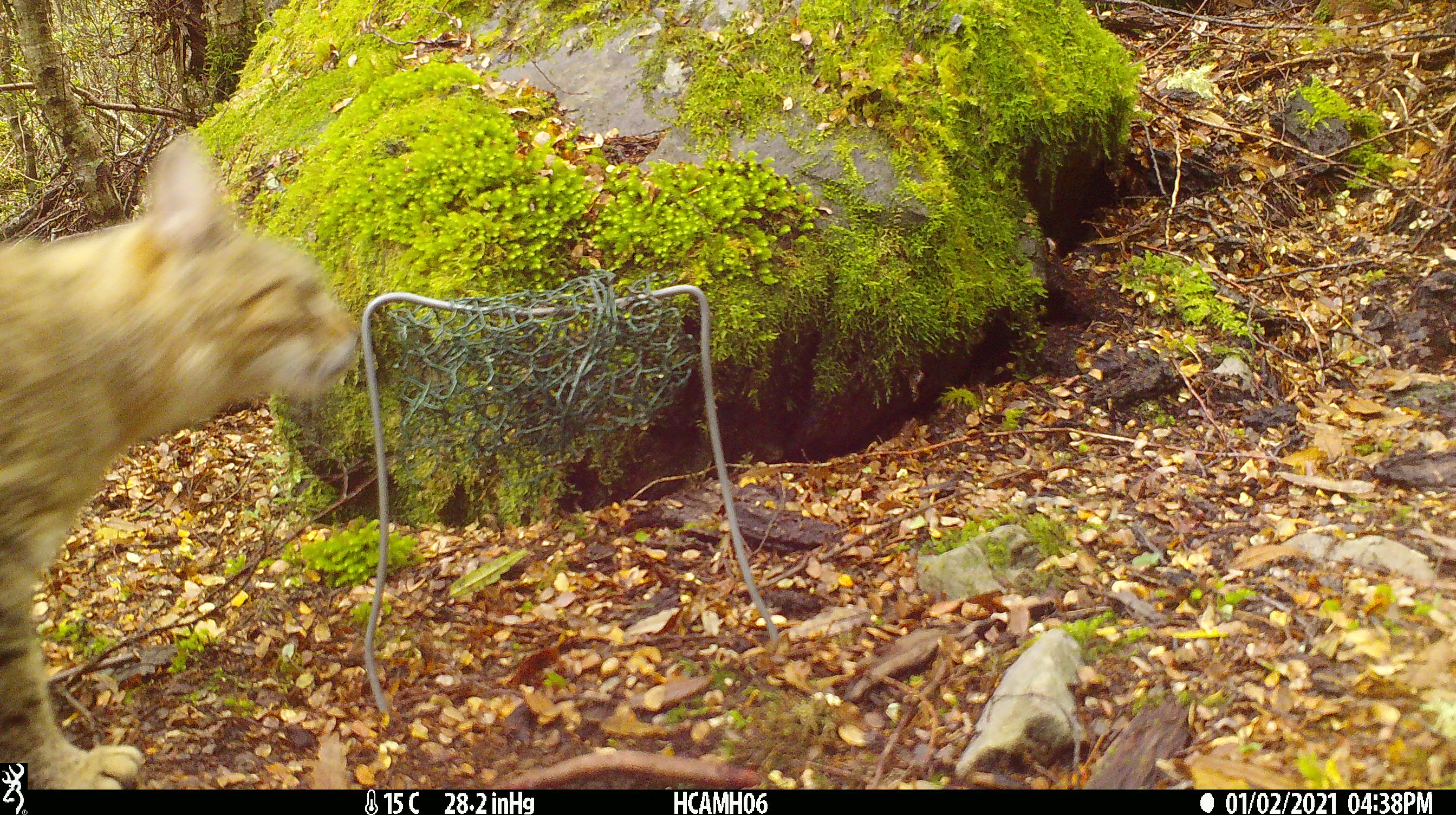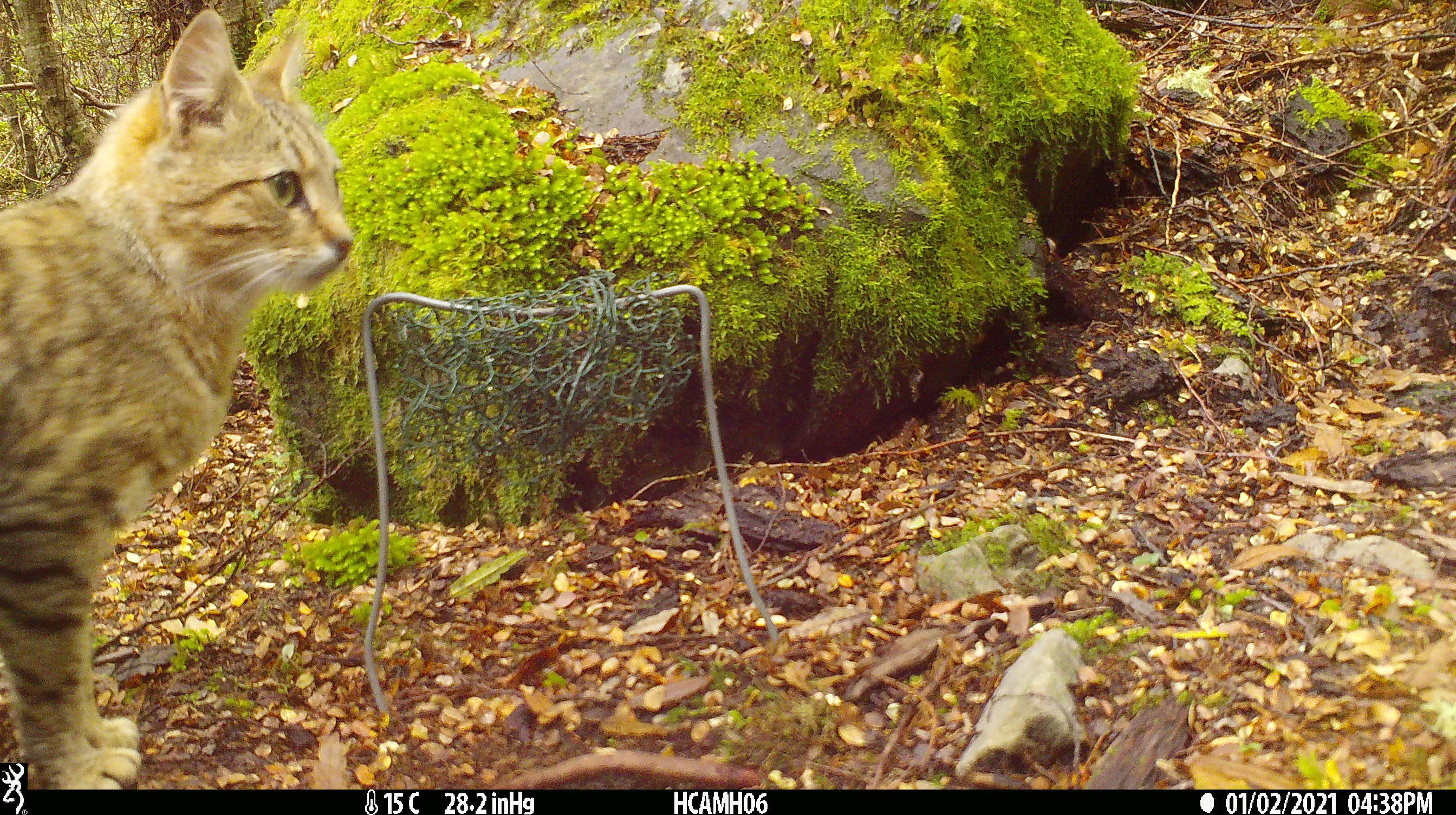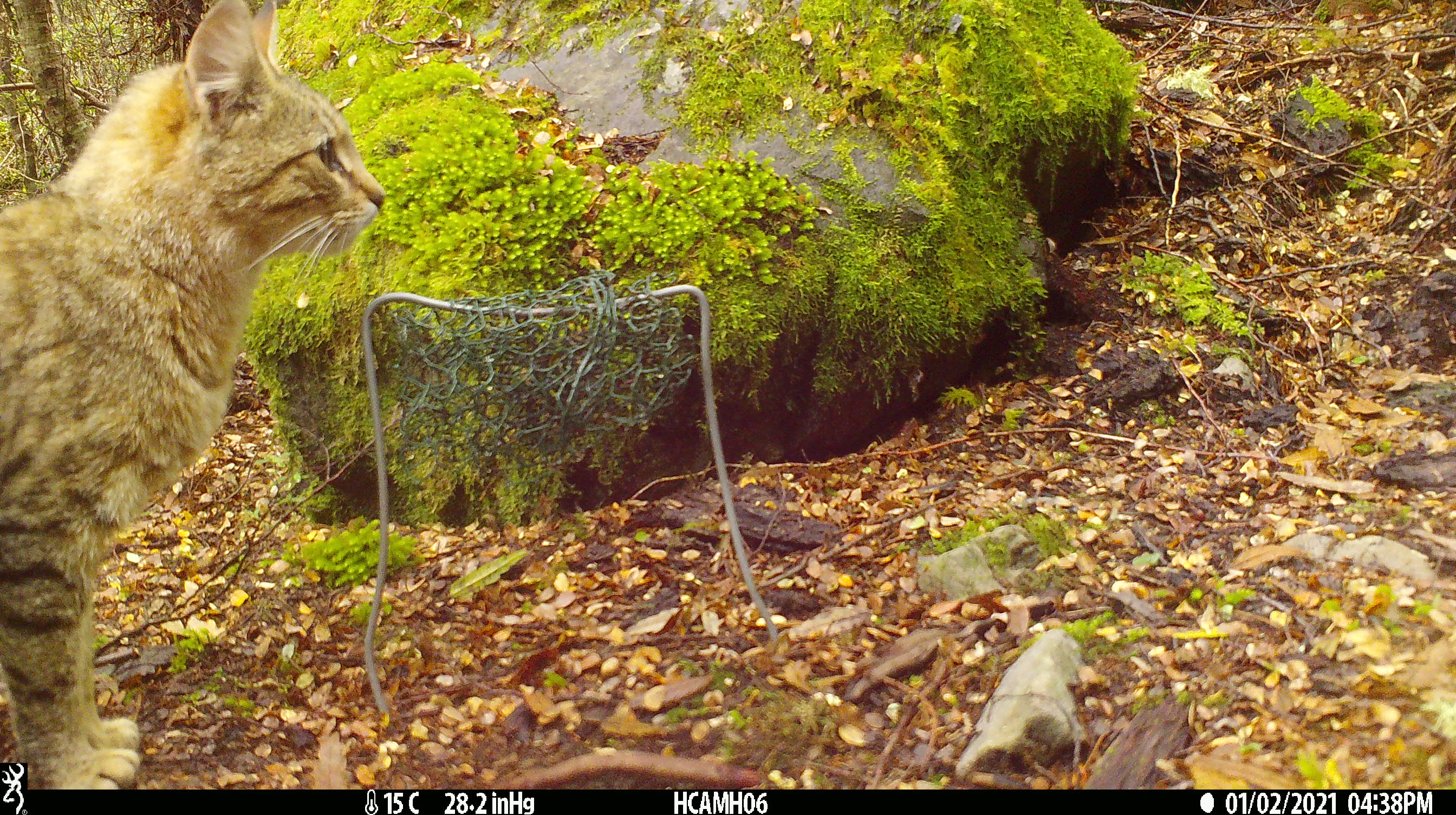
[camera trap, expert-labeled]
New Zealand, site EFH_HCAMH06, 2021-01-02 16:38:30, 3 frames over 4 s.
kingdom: Animalia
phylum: Chordata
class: Mammalia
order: Carnivora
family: Felidae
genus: Felis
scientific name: Felis catus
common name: domestic cat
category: cat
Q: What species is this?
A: Cat (domestic cat) (Felis catus).